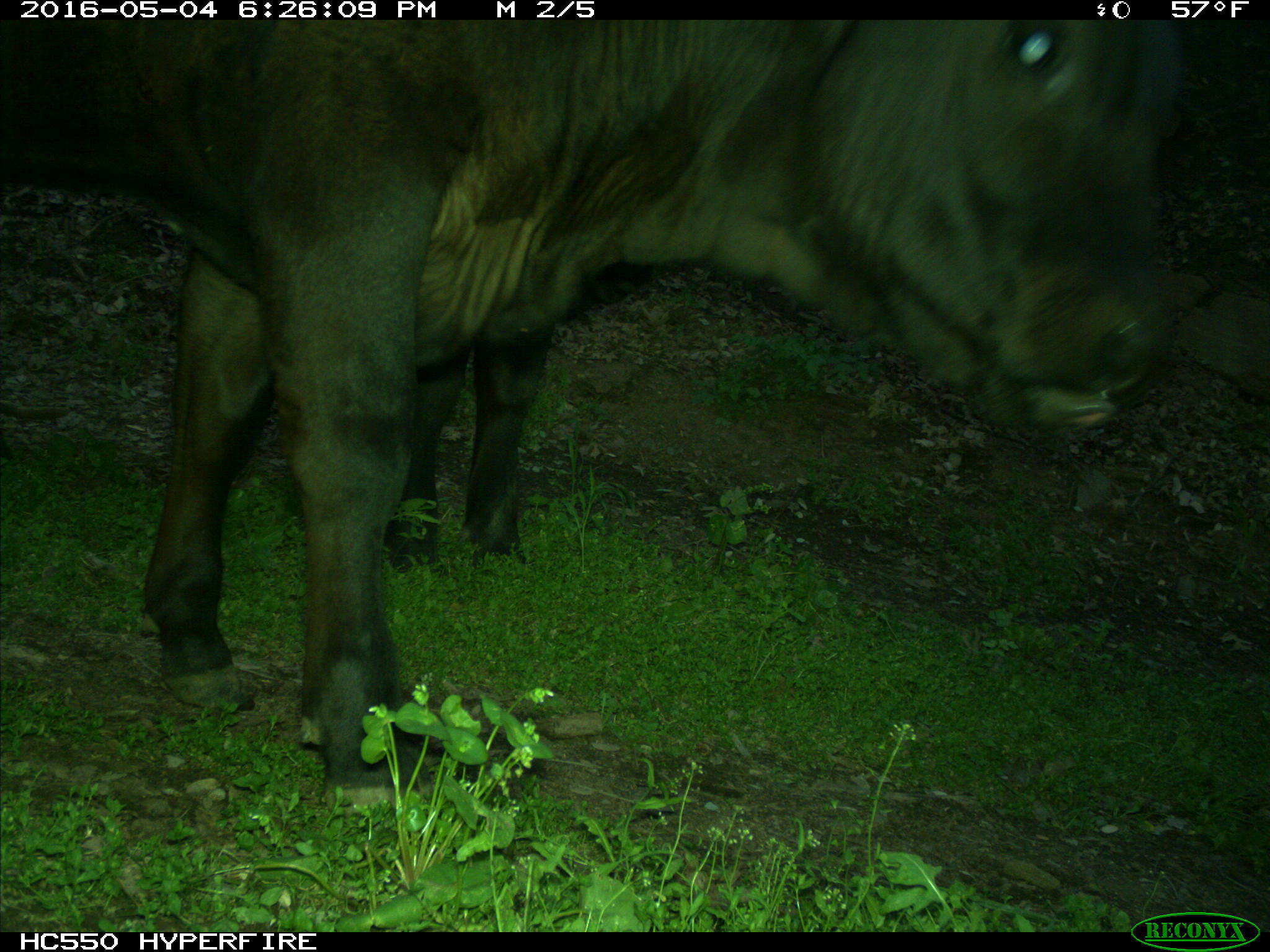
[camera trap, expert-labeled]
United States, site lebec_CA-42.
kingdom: Animalia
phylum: Chordata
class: Mammalia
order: Artiodactyla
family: Bovidae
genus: Bos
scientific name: Bos taurus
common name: domestic cow